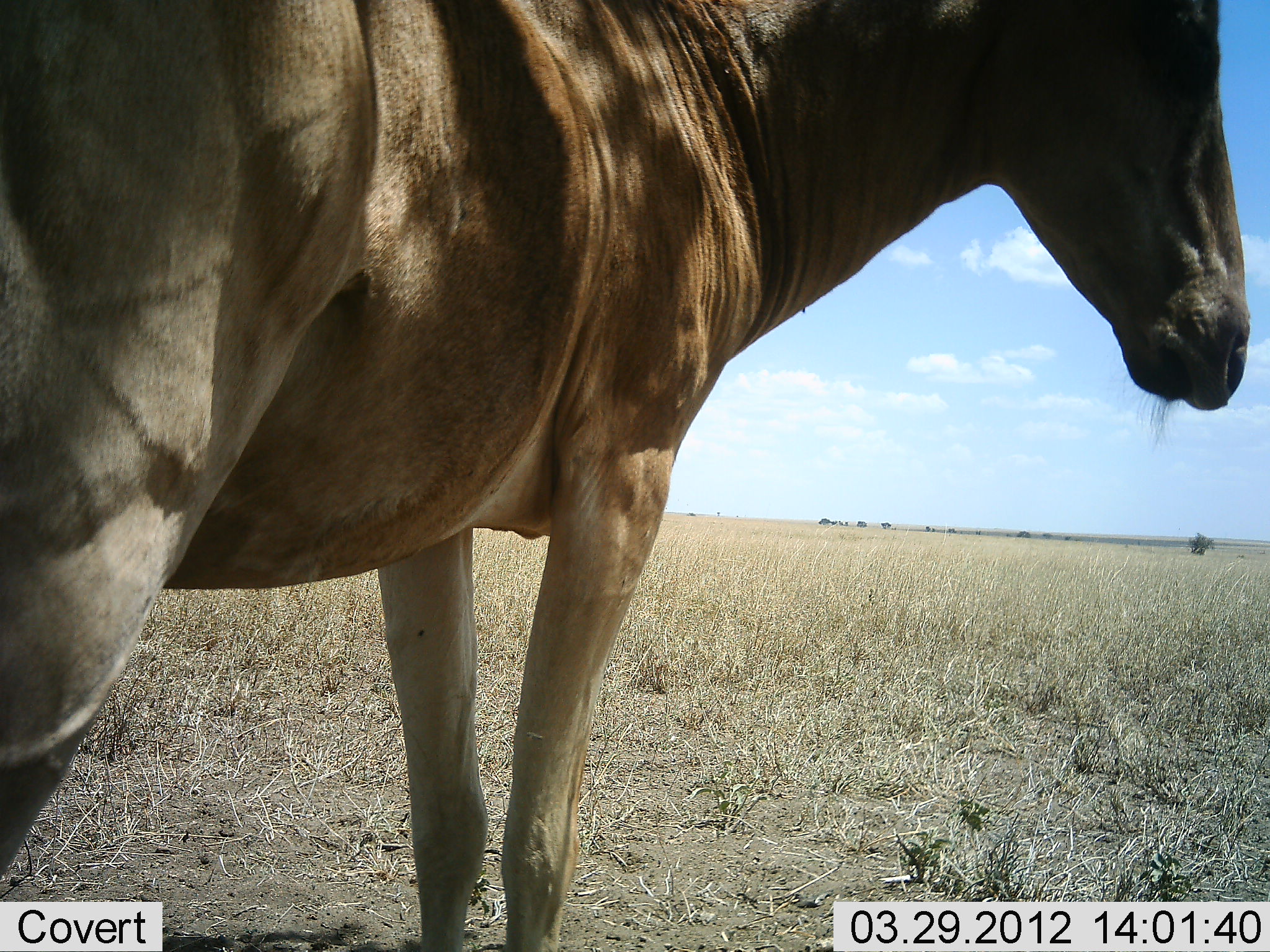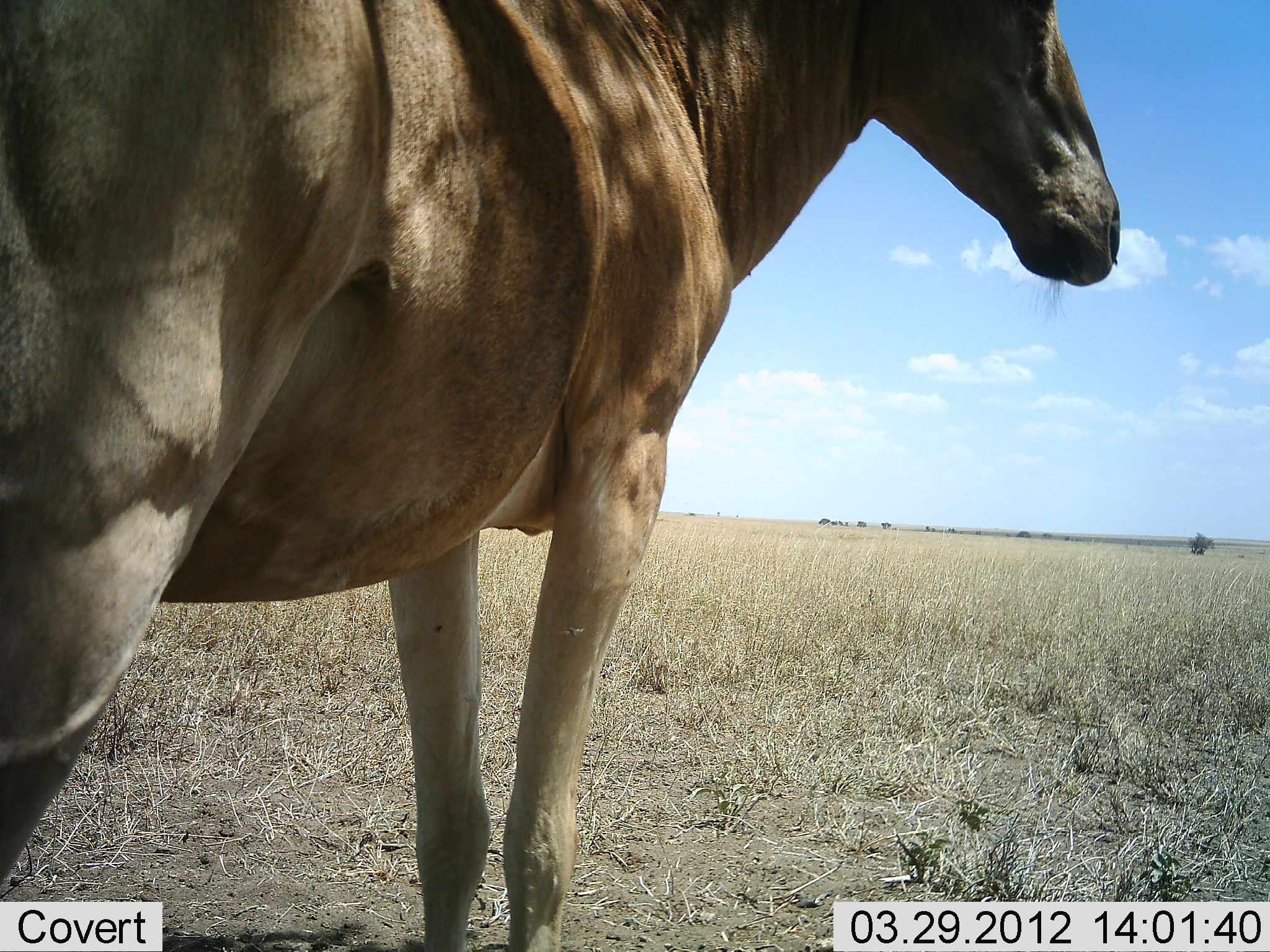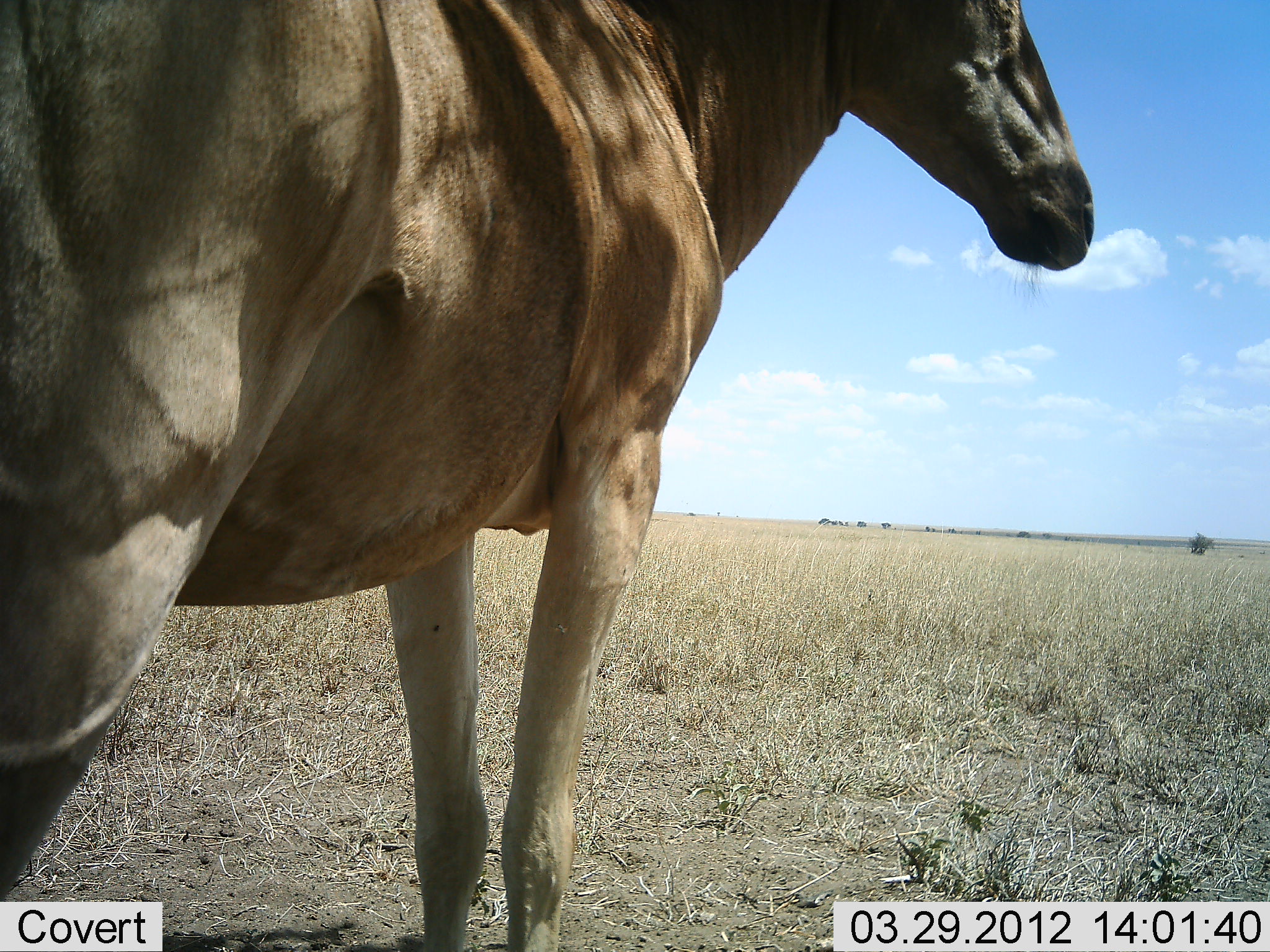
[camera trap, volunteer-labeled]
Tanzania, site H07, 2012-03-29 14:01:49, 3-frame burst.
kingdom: Animalia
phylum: Chordata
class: Mammalia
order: Artiodactyla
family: Bovidae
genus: Alcelaphus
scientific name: Alcelaphus buselaphus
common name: hartebeest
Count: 1.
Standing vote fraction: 100%.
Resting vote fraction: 9%.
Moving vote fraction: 0%.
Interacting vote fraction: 0%.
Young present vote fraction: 0%.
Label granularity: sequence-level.